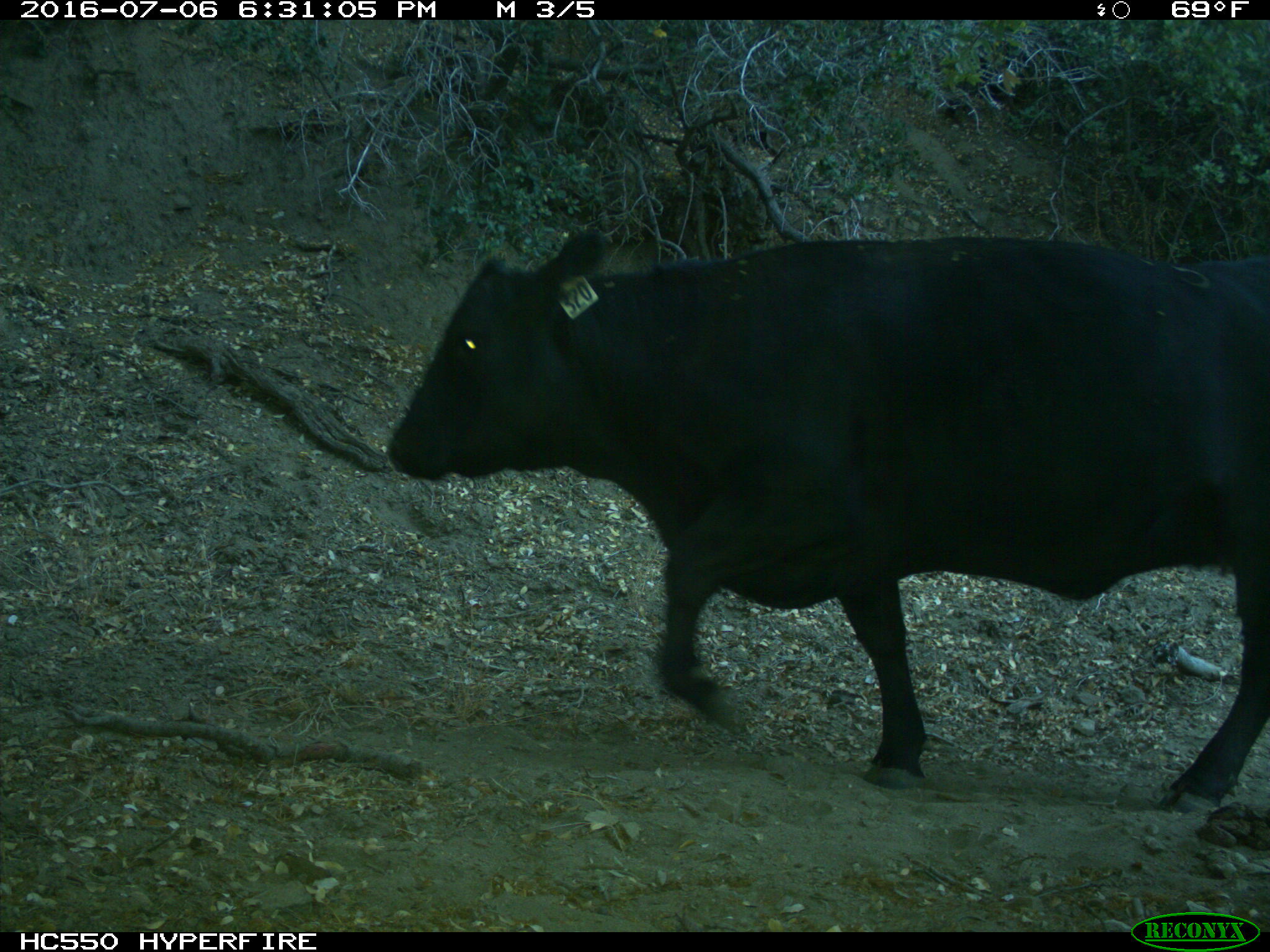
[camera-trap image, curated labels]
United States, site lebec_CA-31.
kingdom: Animalia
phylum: Chordata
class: Mammalia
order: Artiodactyla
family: Bovidae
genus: Bos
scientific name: Bos taurus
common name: domestic cow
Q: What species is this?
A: Bos taurus (domestic cow).